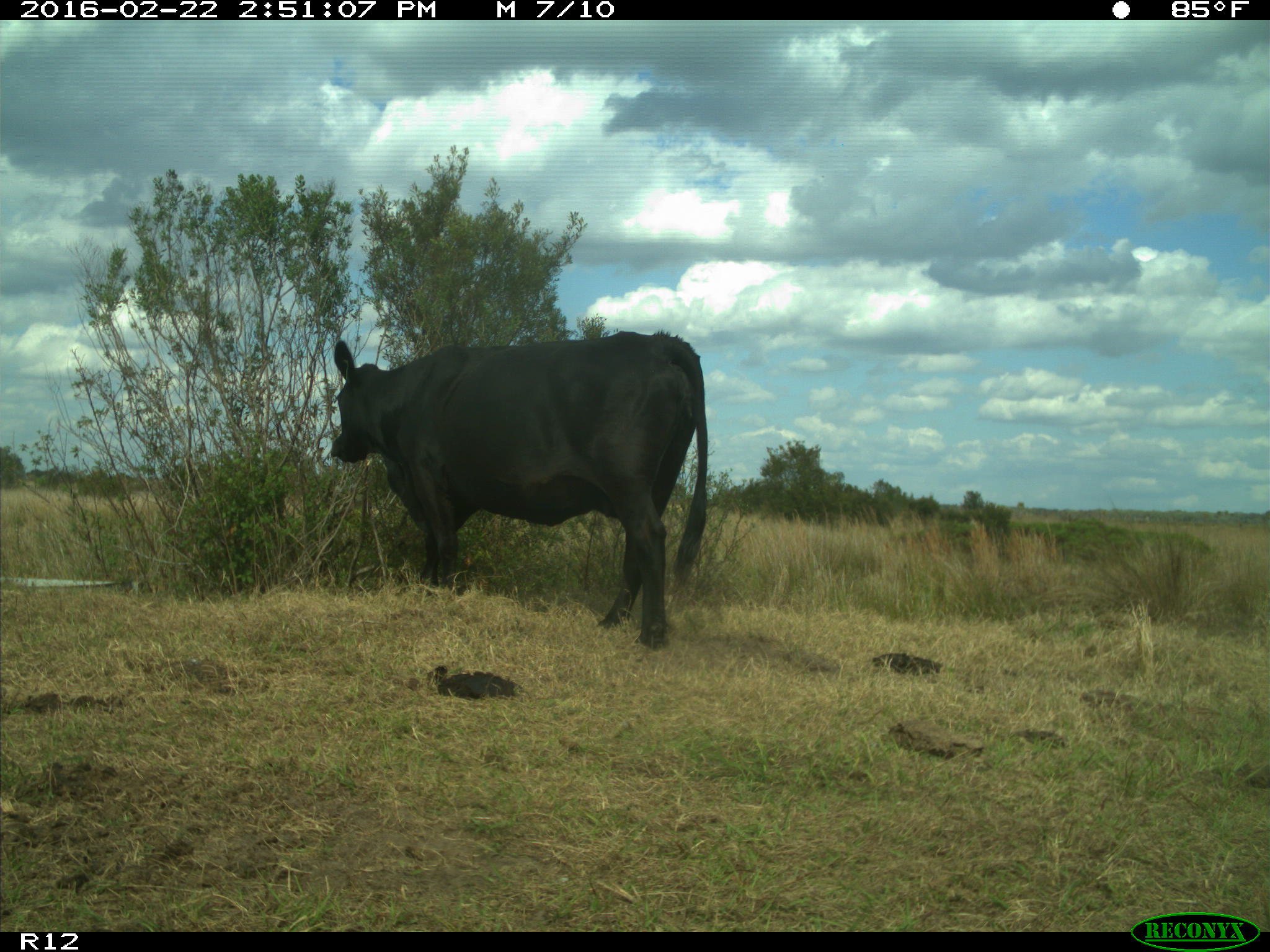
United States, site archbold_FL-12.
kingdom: Animalia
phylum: Chordata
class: Mammalia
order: Artiodactyla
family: Bovidae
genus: Bos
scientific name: Bos taurus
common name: domestic cow